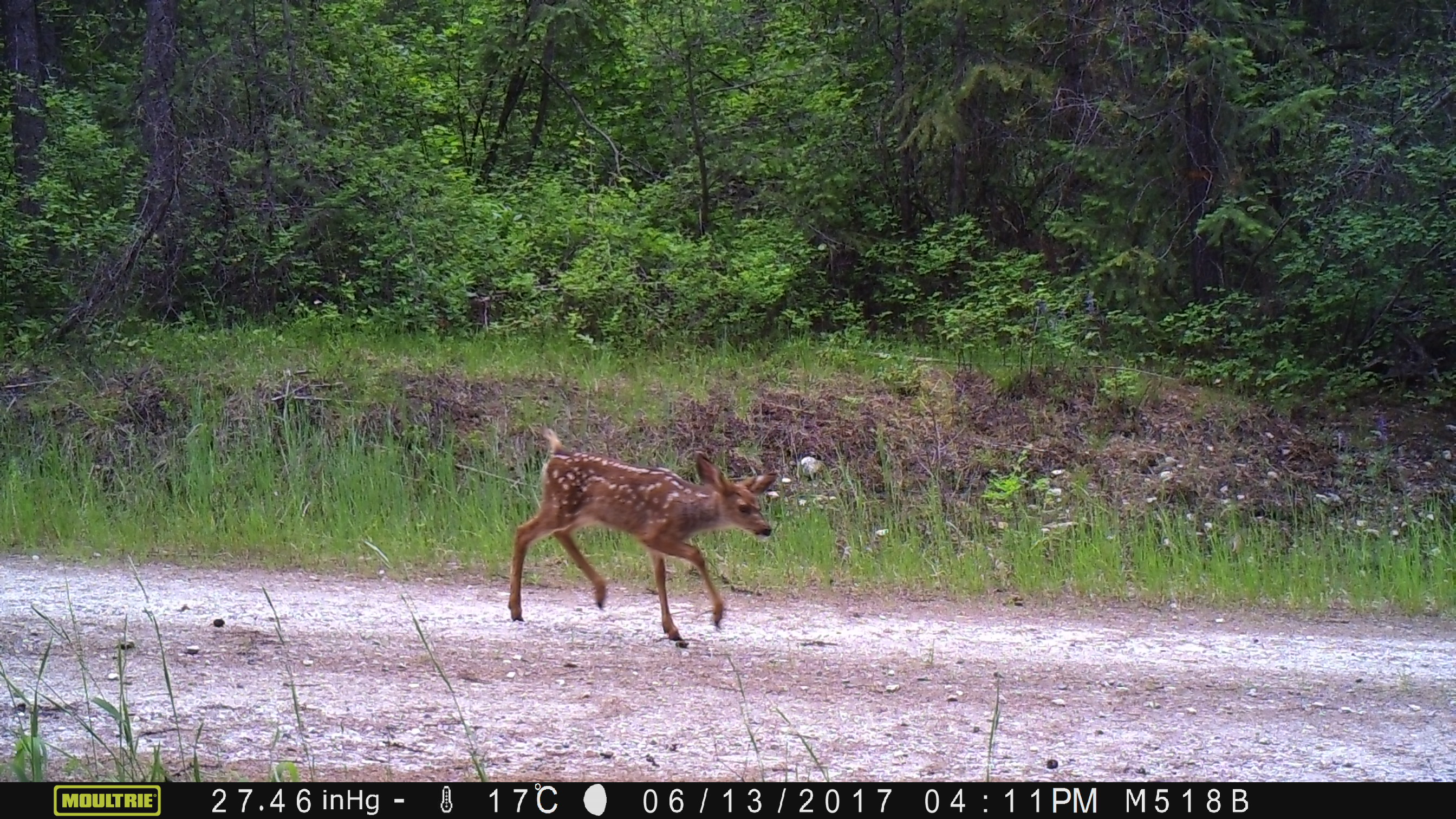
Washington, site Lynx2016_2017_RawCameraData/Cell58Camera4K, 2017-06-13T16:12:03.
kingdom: Animalia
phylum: Chordata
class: Mammalia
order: Artiodactyla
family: Cervidae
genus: Odocoileus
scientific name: Odocoileus hemionus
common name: mule deer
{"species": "Odocoileus hemionus (mule deer)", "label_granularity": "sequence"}